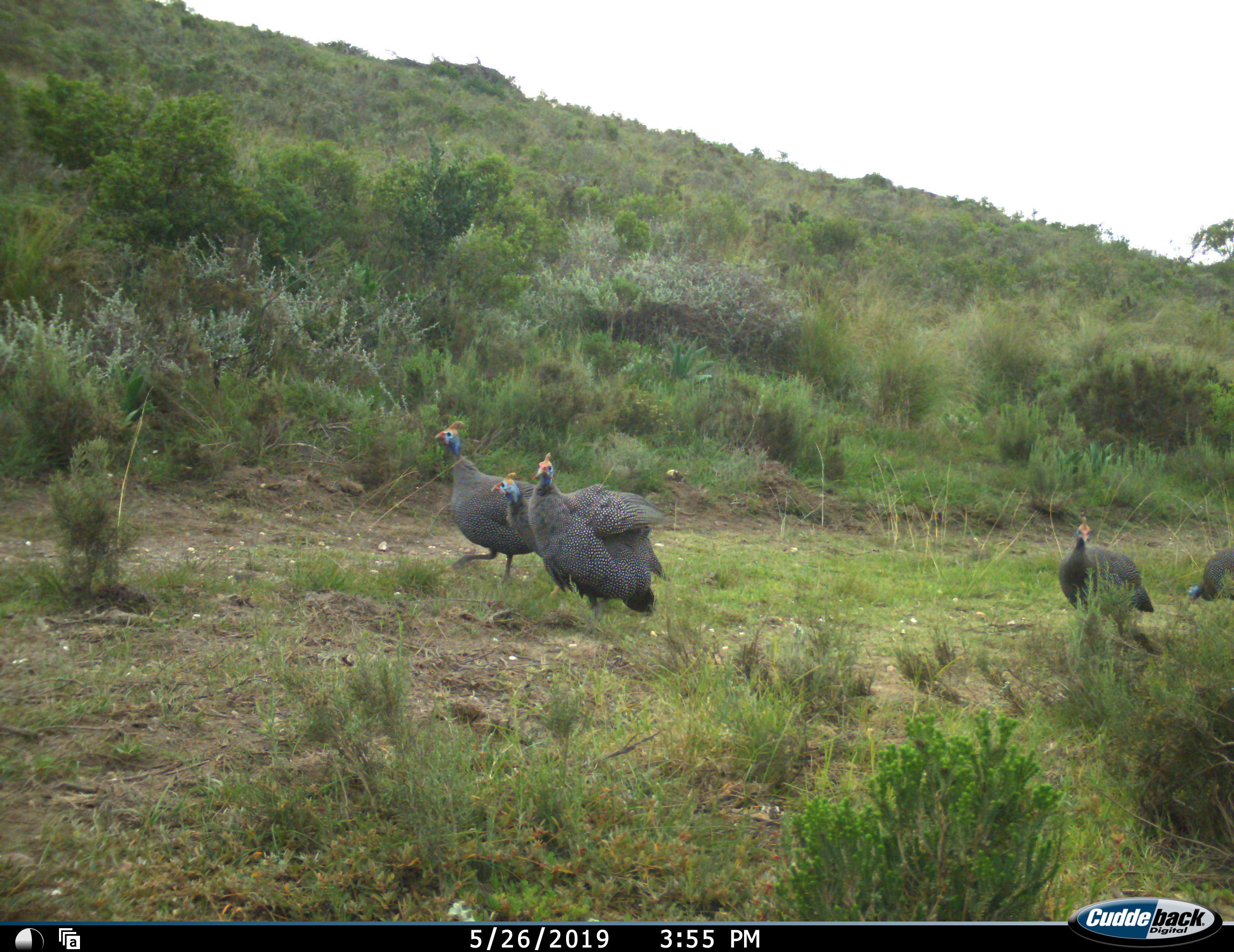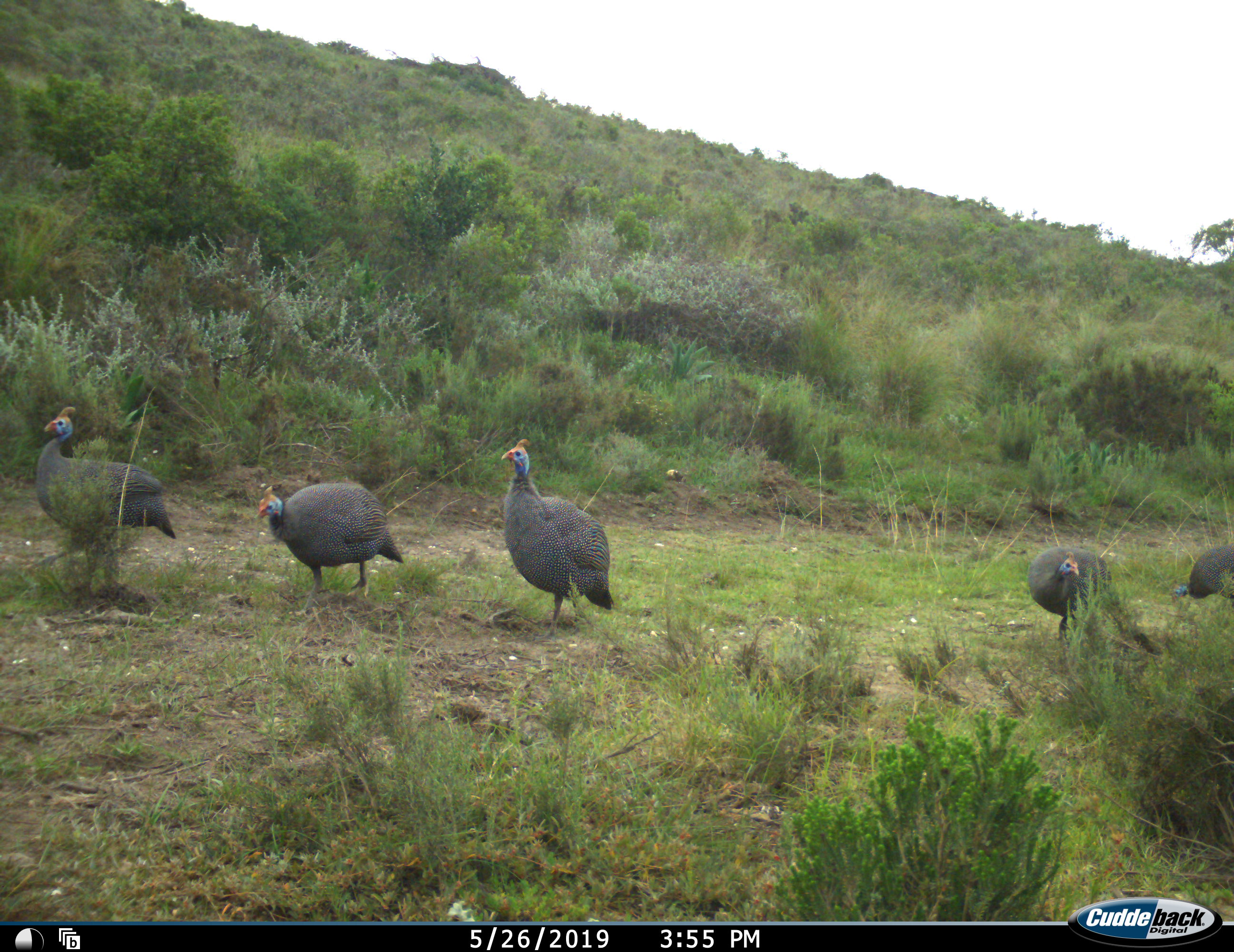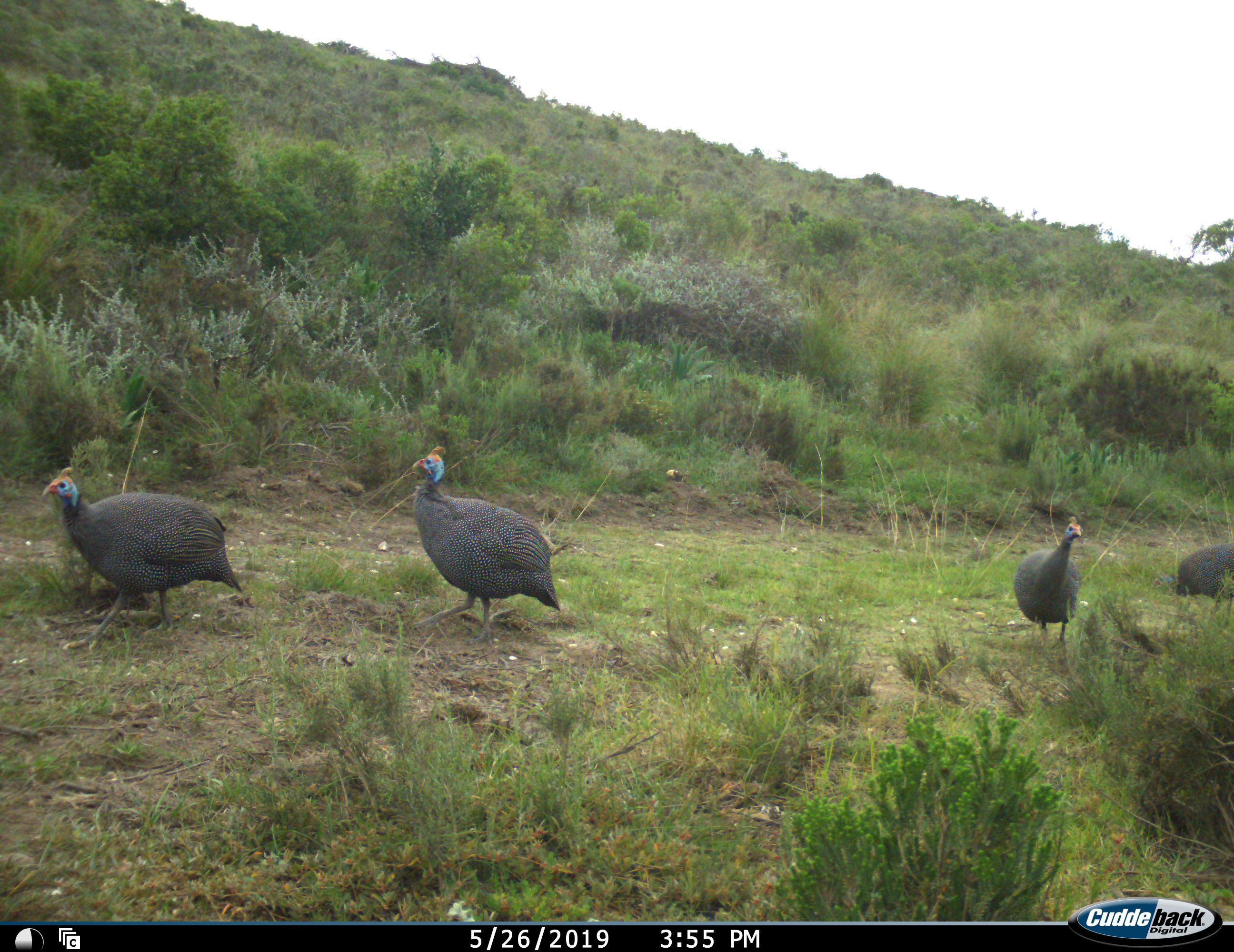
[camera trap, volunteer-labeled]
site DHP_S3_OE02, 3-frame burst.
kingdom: Animalia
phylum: Chordata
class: Aves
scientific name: Aves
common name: bird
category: birdother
Birdother (bird) (Aves), count 5. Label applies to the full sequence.